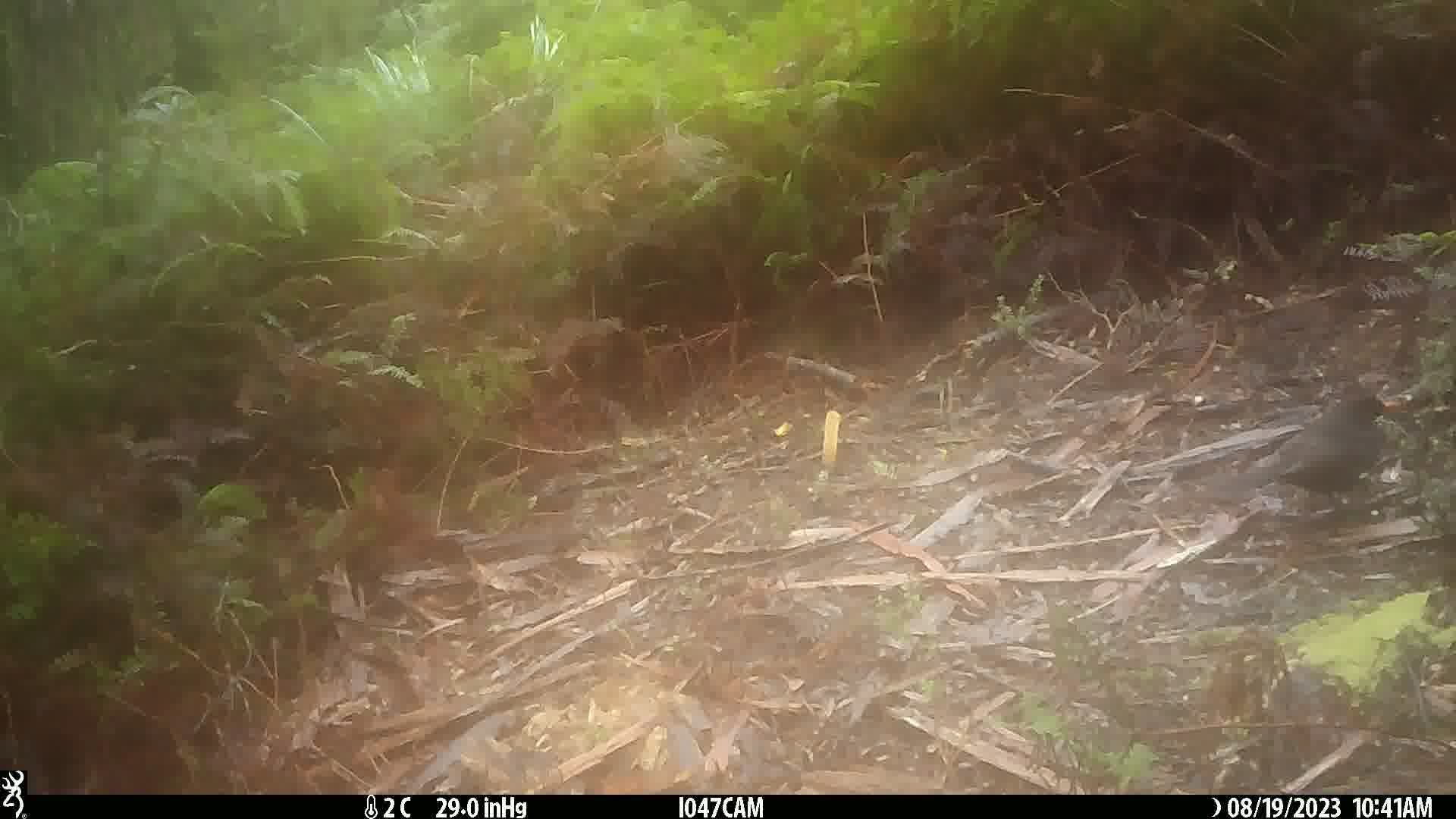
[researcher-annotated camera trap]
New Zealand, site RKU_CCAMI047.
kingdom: Animalia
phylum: Chordata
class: Aves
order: Passeriformes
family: Turdidae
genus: Turdus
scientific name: Turdus merula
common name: eurasian blackbird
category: blackbird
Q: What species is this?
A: Blackbird (eurasian blackbird) (Turdus merula).